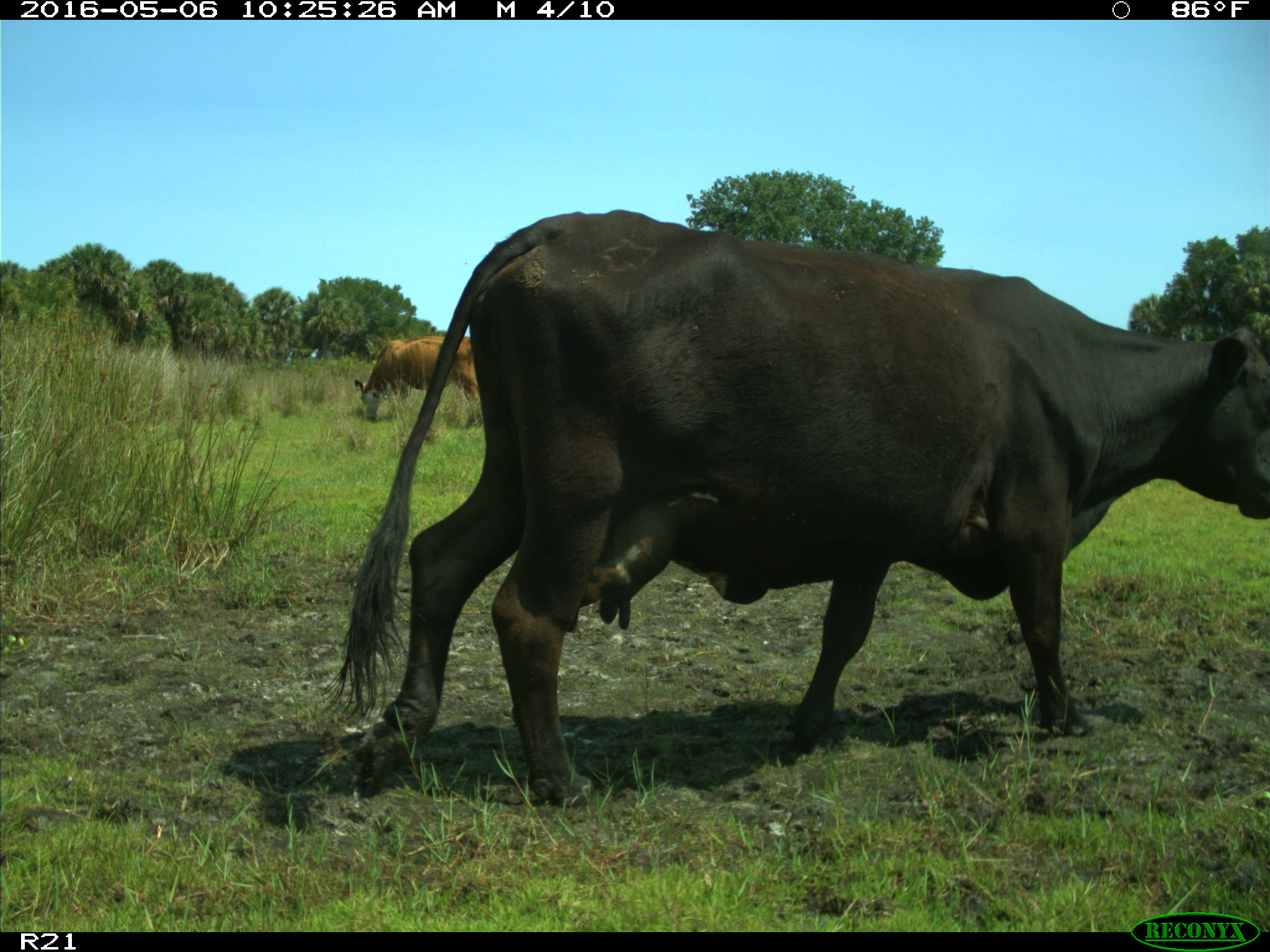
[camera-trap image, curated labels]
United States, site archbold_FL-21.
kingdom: Animalia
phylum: Chordata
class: Mammalia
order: Artiodactyla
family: Bovidae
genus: Bos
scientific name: Bos taurus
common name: domestic cow